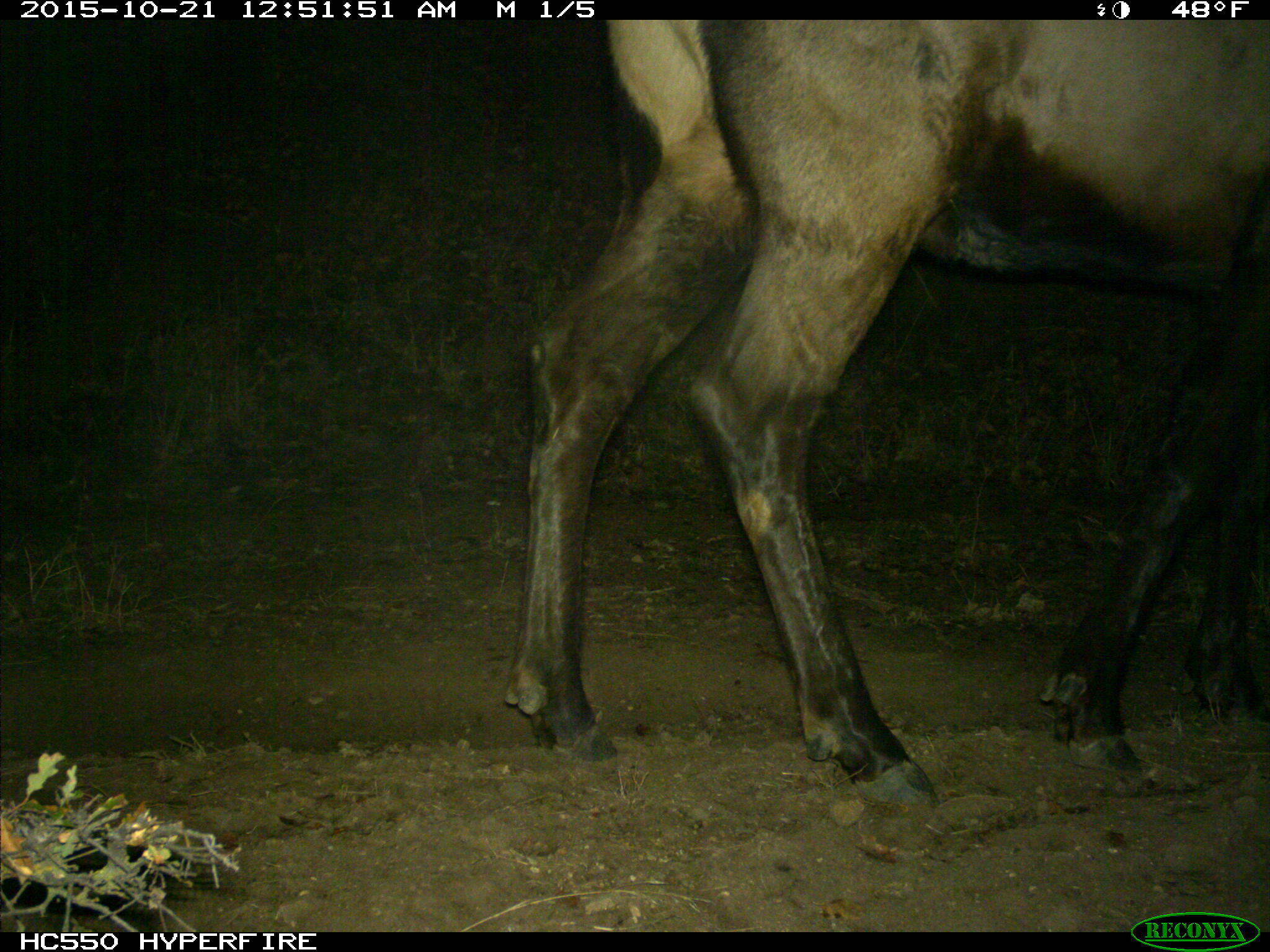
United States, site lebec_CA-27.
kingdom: Animalia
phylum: Chordata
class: Mammalia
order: Artiodactyla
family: Cervidae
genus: Cervus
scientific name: Cervus canadensis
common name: elk